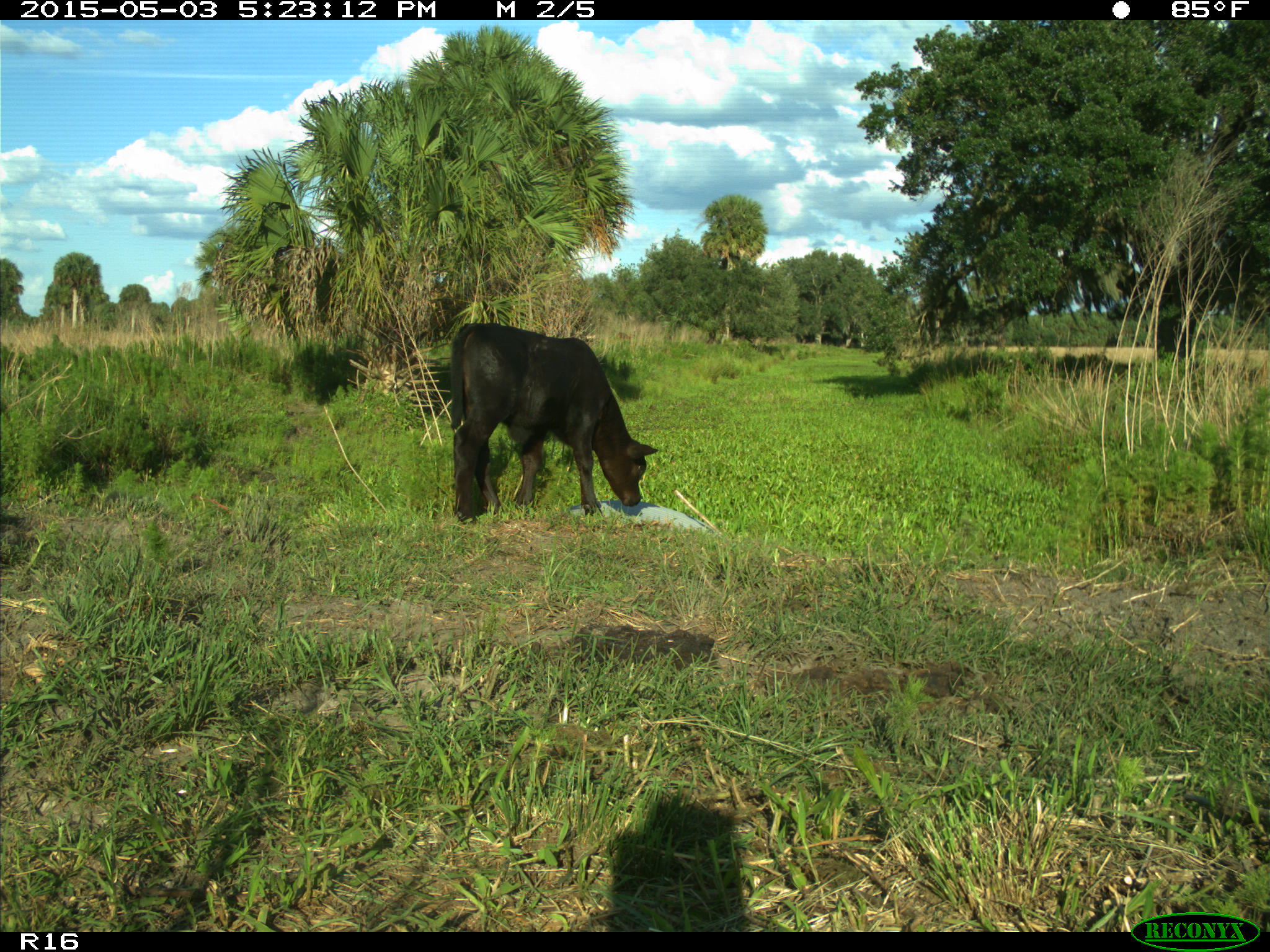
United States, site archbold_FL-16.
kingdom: Animalia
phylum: Chordata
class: Mammalia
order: Artiodactyla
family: Bovidae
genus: Bos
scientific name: Bos taurus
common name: domestic cow